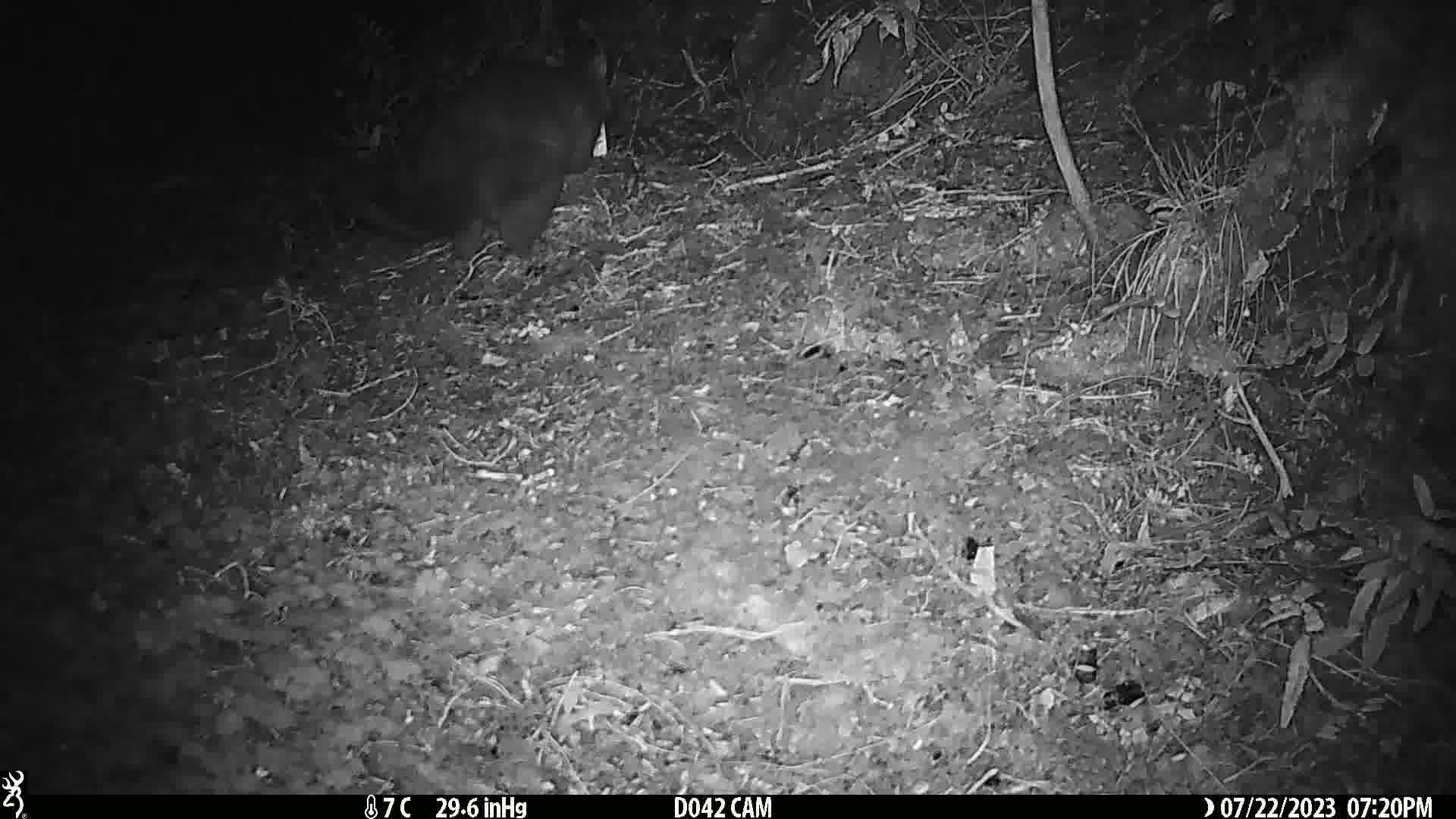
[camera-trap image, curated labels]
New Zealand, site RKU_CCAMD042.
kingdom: Animalia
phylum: Chordata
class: Mammalia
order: Diprotodontia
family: Phalangeridae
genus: Trichosurus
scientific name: Trichosurus vulpecula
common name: common brushtail possum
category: possum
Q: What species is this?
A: Possum (common brushtail possum) (Trichosurus vulpecula).